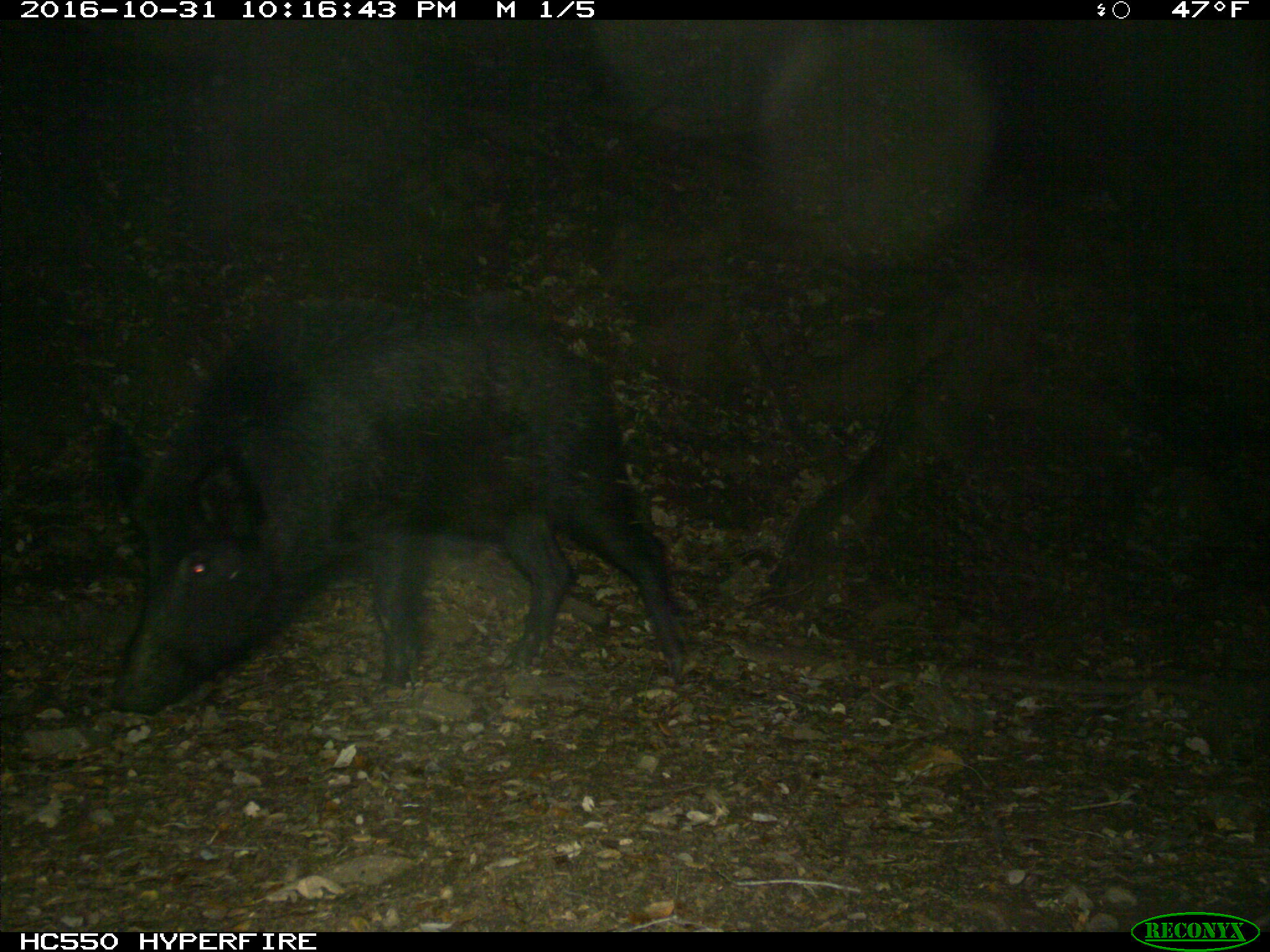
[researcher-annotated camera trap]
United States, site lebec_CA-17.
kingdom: Animalia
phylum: Chordata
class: Mammalia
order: Artiodactyla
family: Suidae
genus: Sus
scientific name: Sus scrofa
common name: wild boar